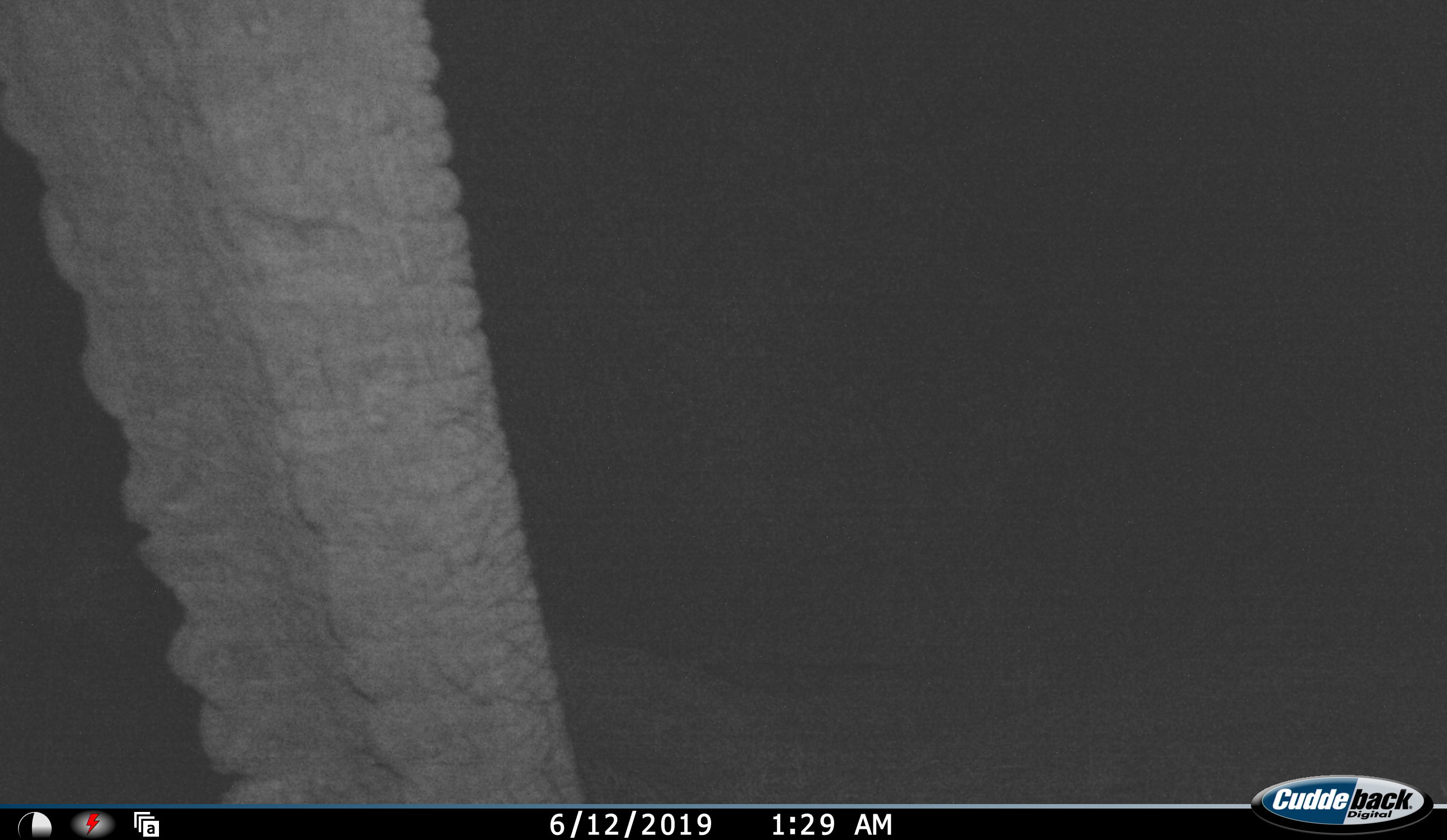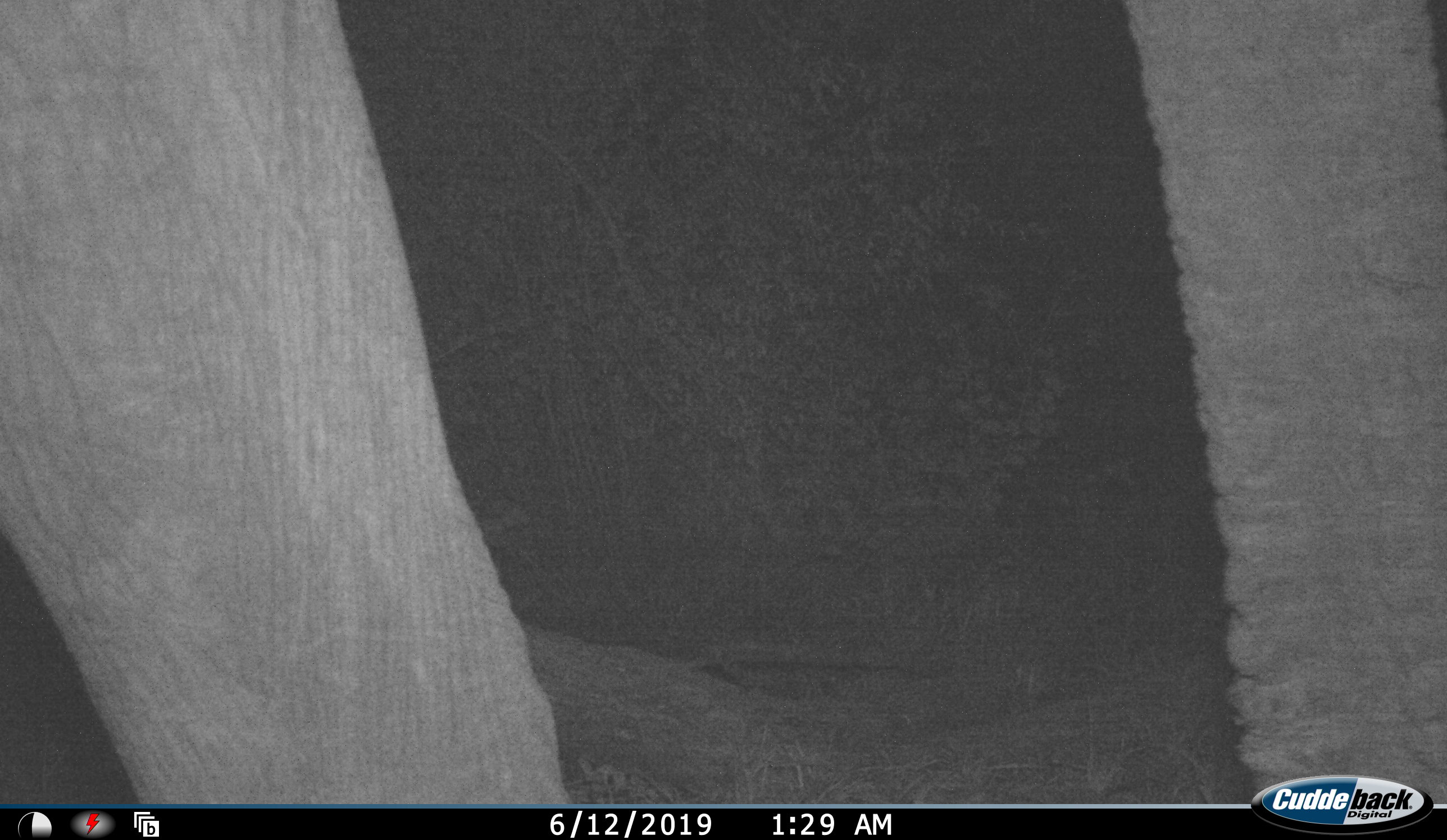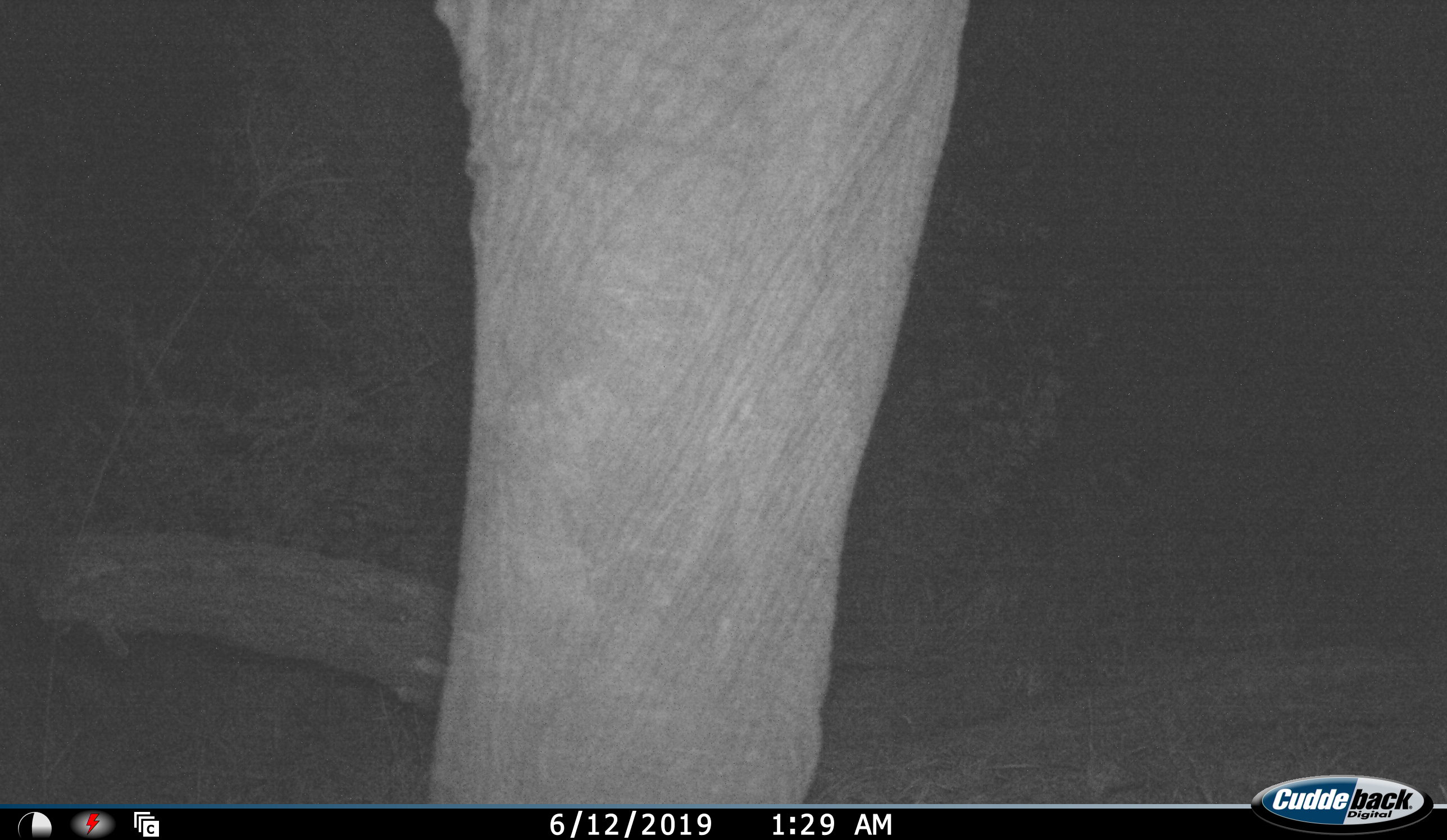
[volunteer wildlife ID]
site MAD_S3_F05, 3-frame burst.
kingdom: Animalia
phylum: Chordata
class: Mammalia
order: Proboscidea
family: Elephantidae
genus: Loxodonta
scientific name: Loxodonta africana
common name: african bush elephant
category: elephant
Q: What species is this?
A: Elephant (african bush elephant) (Loxodonta africana).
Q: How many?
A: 1.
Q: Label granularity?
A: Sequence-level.